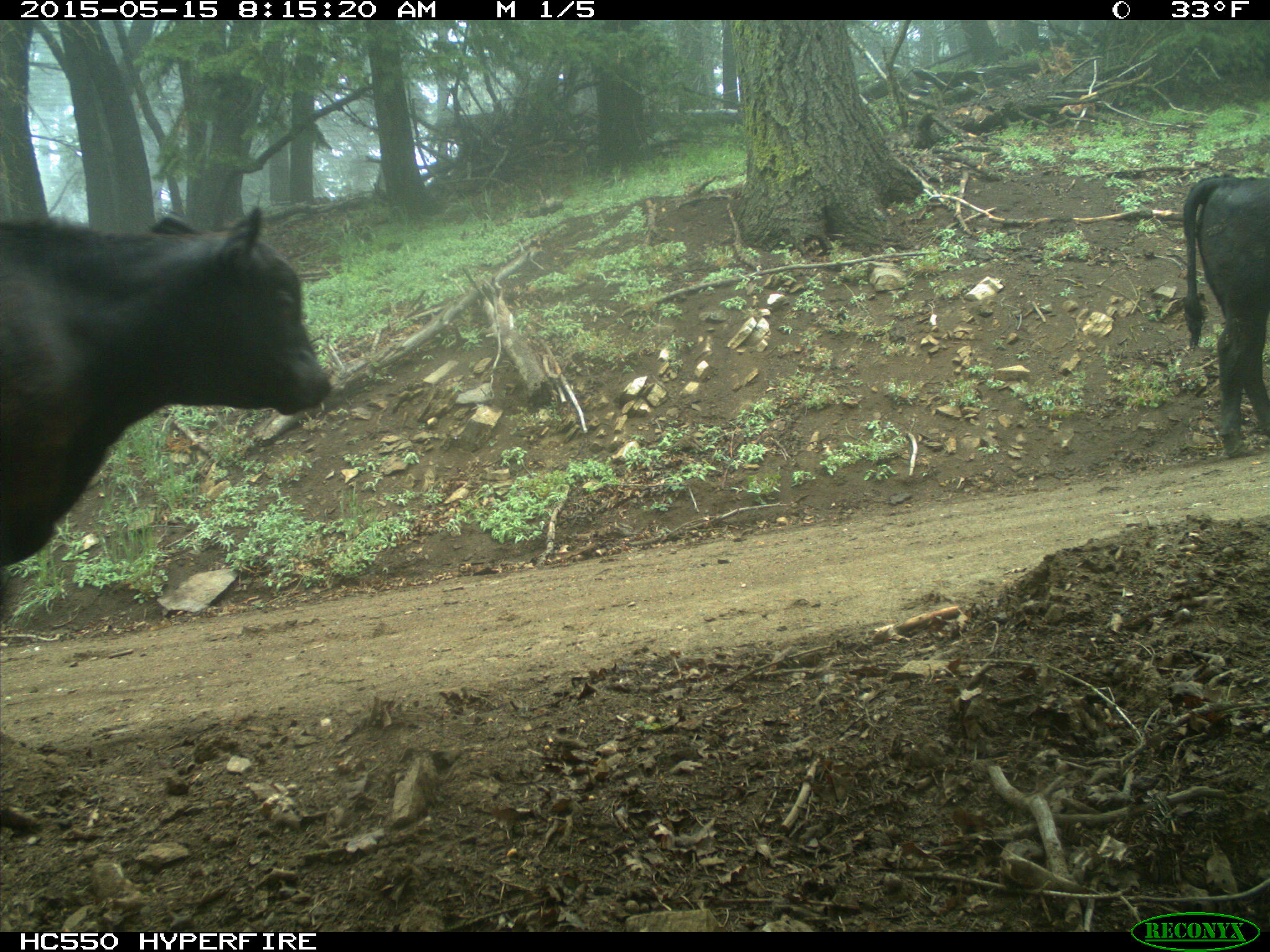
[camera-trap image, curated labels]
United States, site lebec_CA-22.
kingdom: Animalia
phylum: Chordata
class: Mammalia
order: Artiodactyla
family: Bovidae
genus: Bos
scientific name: Bos taurus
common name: domestic cow